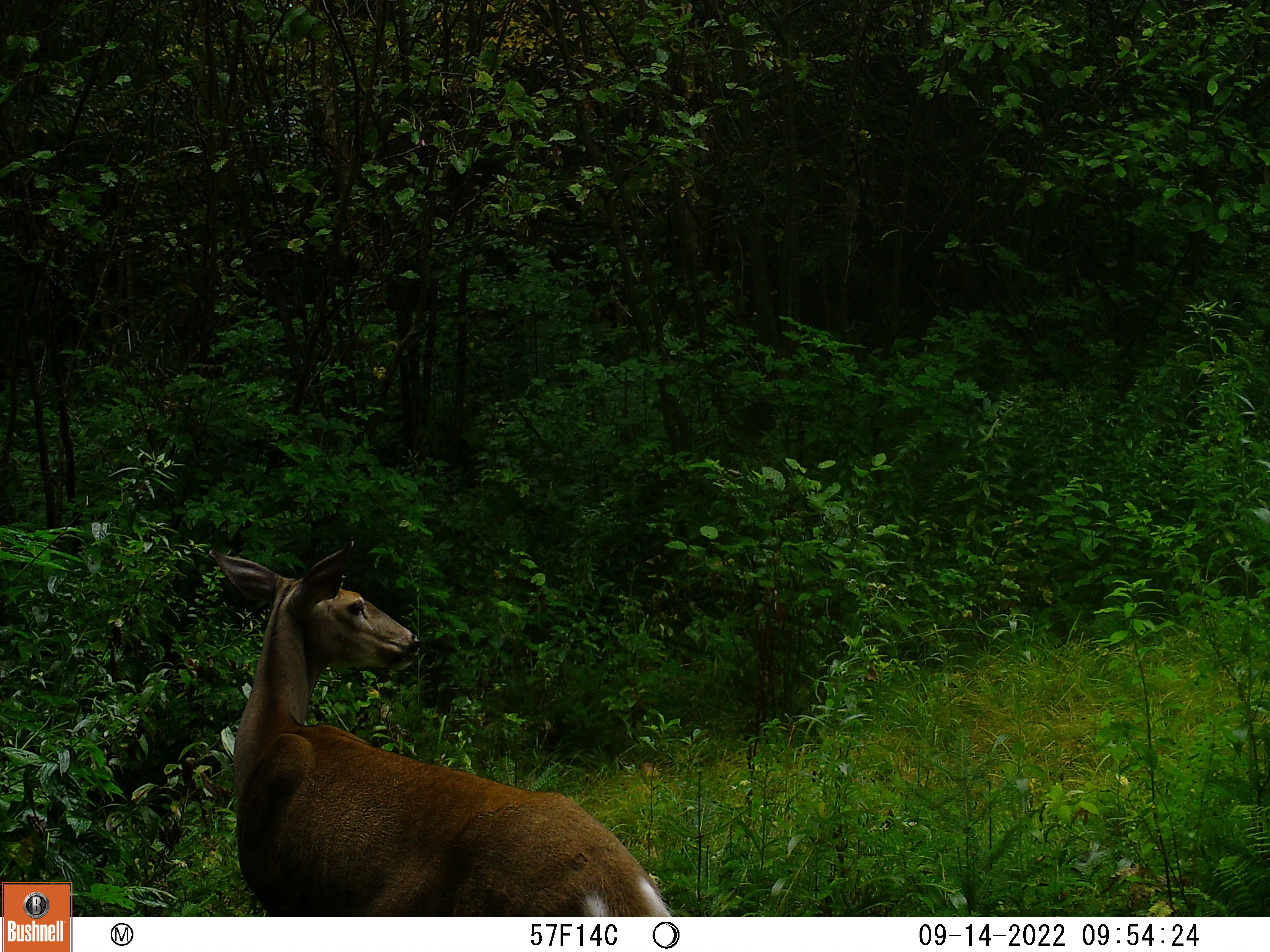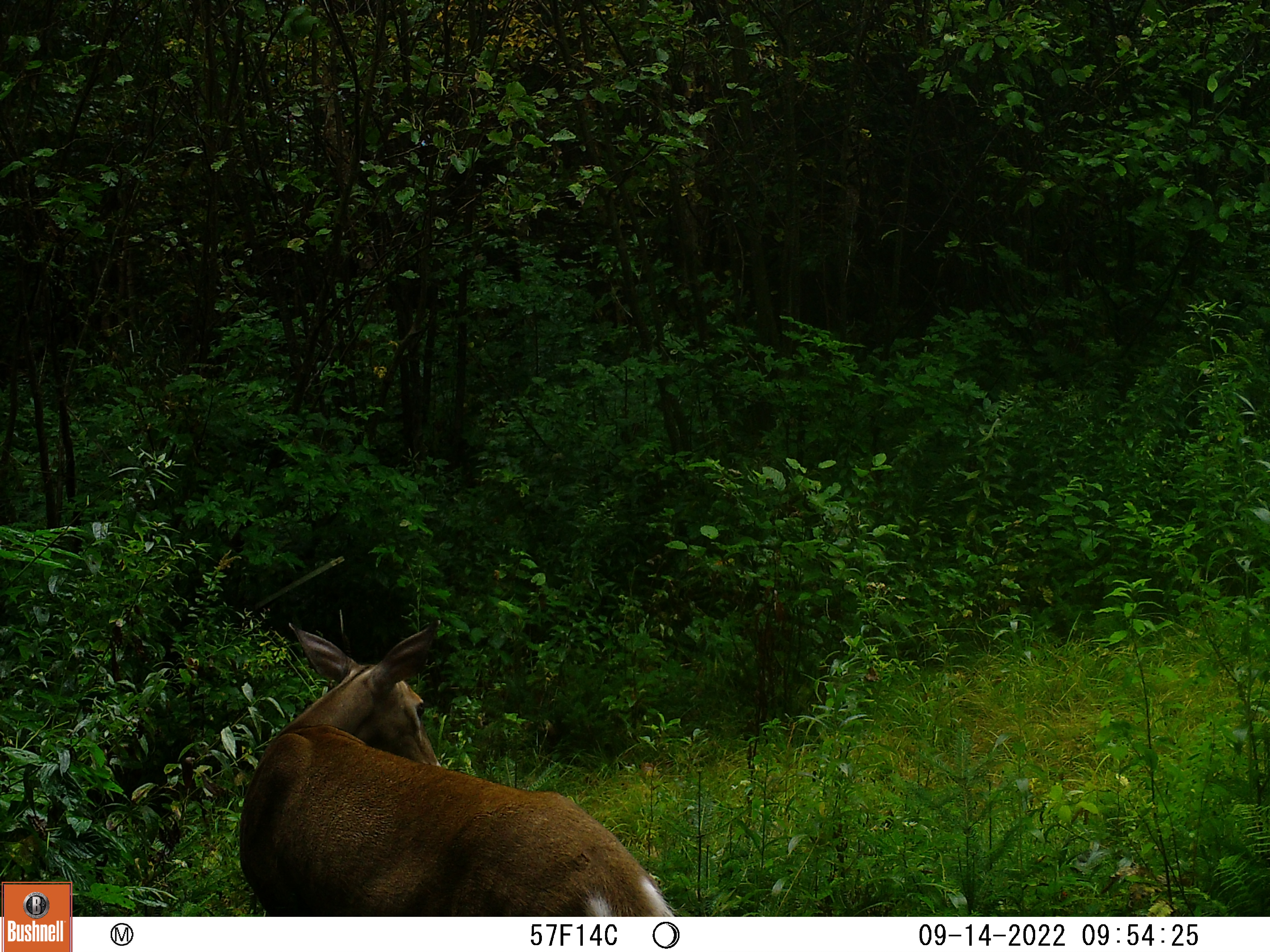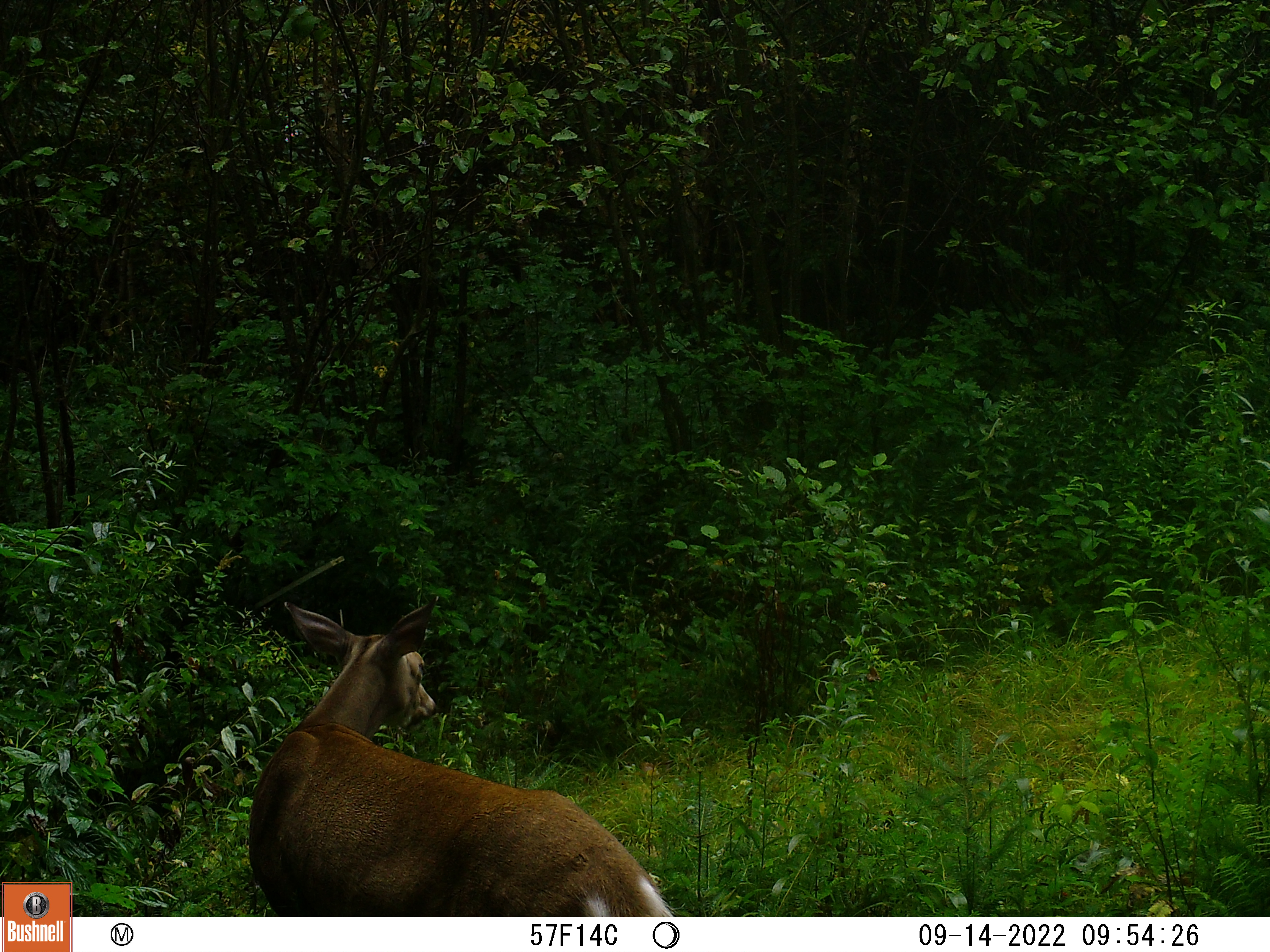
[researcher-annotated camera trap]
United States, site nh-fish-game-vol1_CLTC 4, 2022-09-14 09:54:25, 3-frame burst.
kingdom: Animalia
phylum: Chordata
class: Mammalia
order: Artiodactyla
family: Cervidae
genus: Odocoileus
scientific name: Odocoileus virginianus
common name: white-tailed deer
White-tailed deer (Odocoileus virginianus).